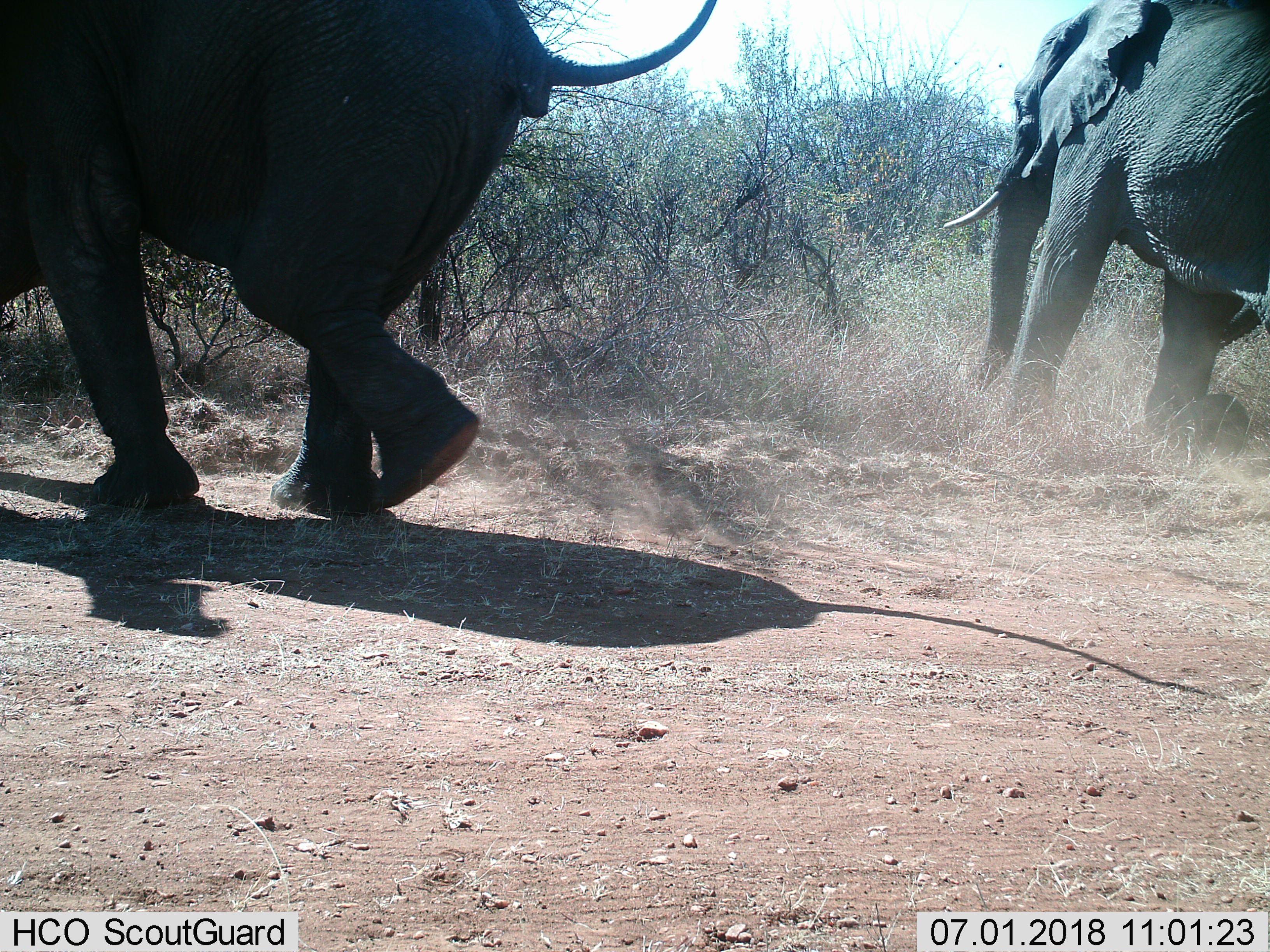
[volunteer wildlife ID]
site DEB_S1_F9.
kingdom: Animalia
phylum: Chordata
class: Mammalia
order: Proboscidea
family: Elephantidae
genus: Loxodonta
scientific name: Loxodonta africana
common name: african bush elephant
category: elephant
Elephant (african bush elephant) (Loxodonta africana), count 2. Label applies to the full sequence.